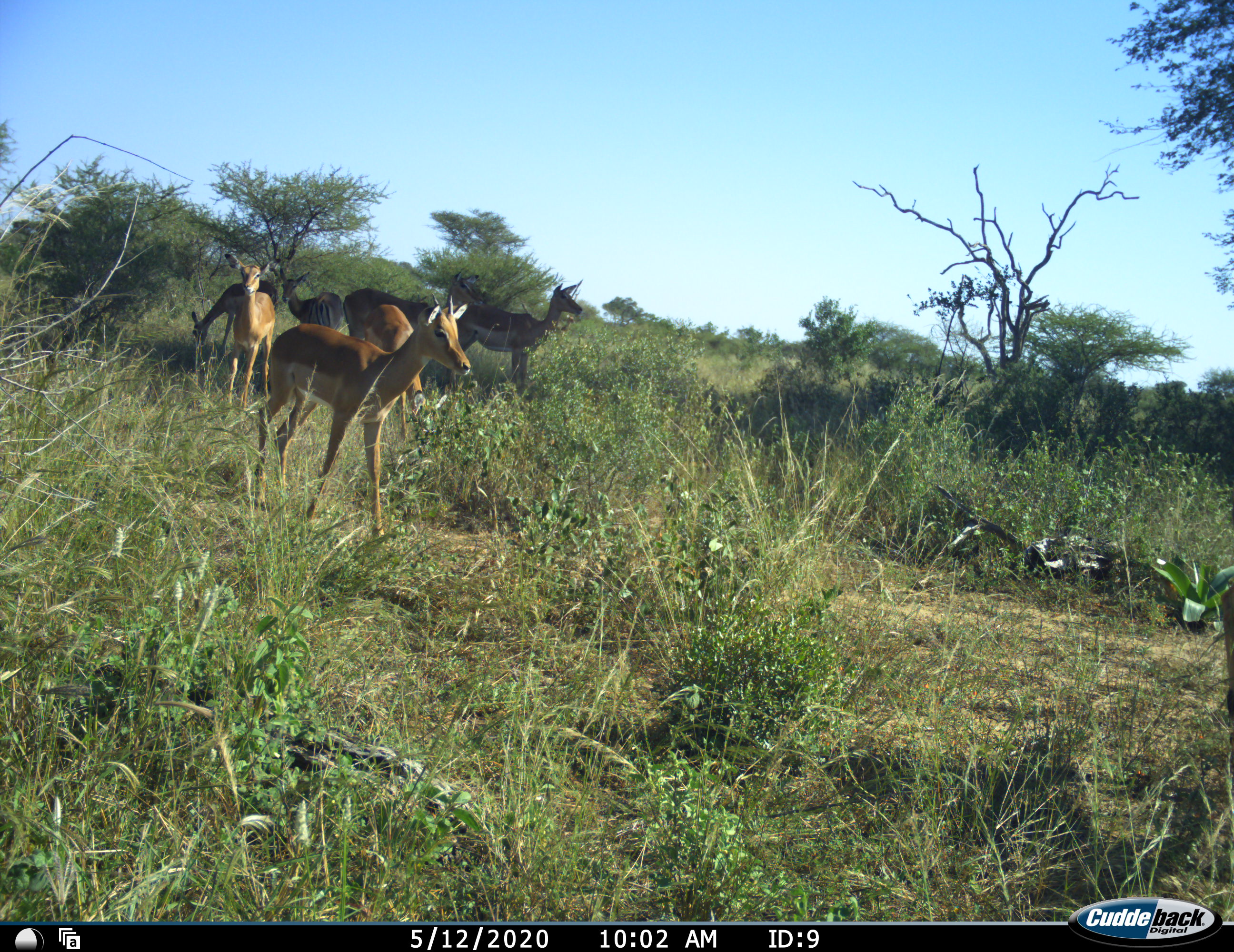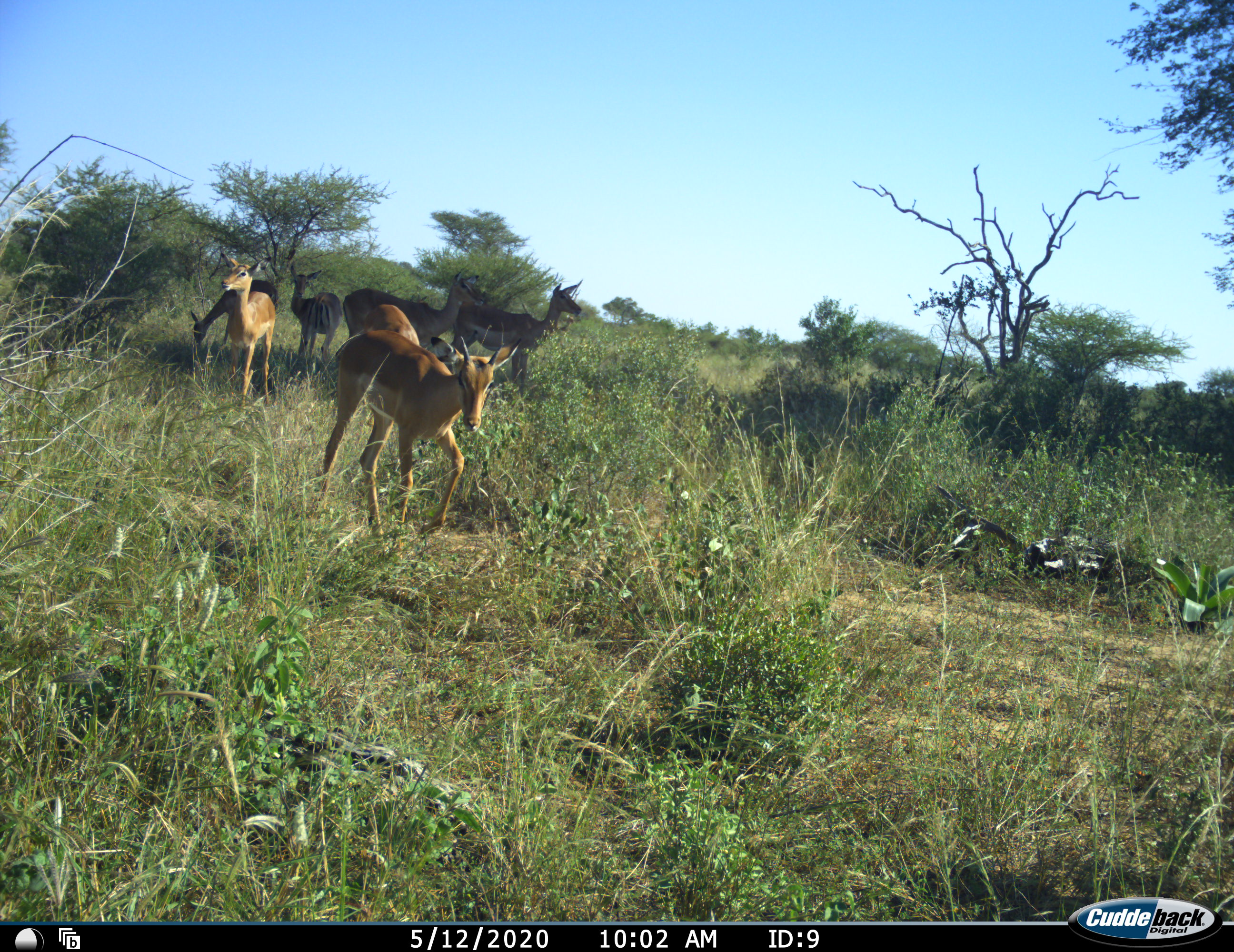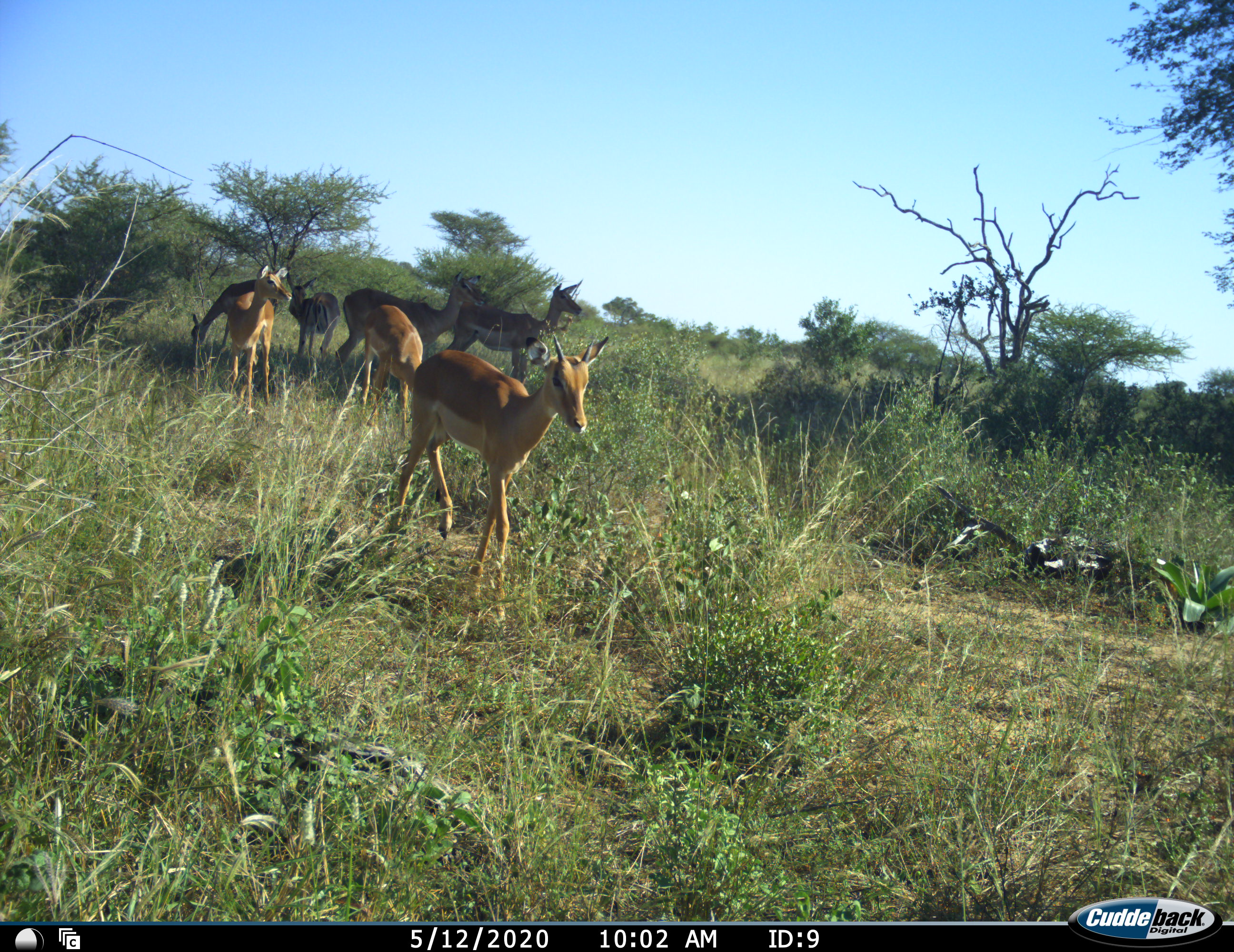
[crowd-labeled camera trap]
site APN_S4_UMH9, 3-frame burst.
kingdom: Animalia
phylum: Chordata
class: Mammalia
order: Artiodactyla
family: Bovidae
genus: Aepyceros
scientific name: Aepyceros melampus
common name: impala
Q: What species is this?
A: Impala (Aepyceros melampus).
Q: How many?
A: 7.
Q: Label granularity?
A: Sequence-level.